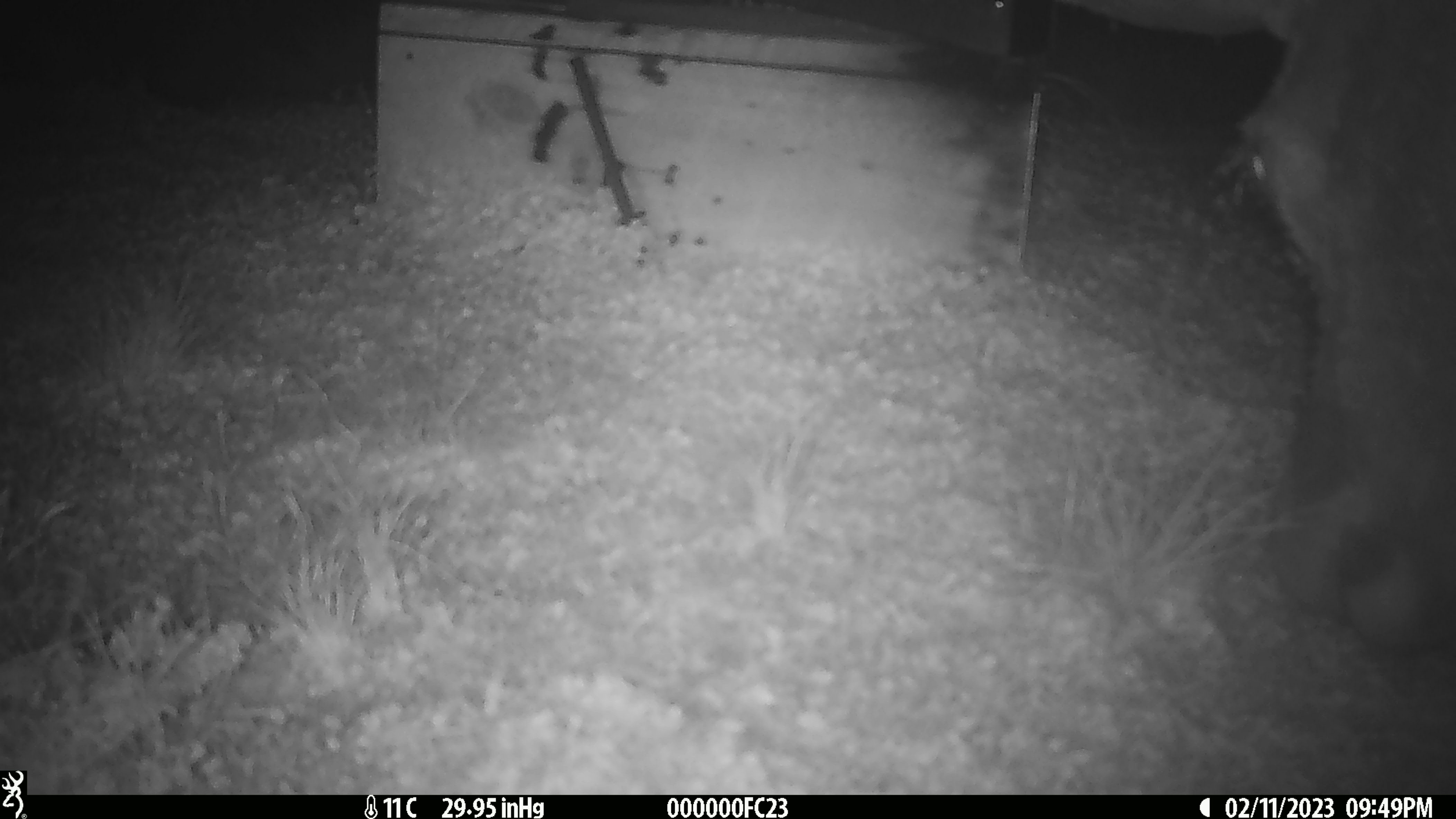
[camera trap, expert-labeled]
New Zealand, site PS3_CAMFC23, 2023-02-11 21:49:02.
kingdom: Animalia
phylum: Chordata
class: Mammalia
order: Artiodactyla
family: Cervidae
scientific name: Cervidae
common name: deer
Deer (Cervidae).